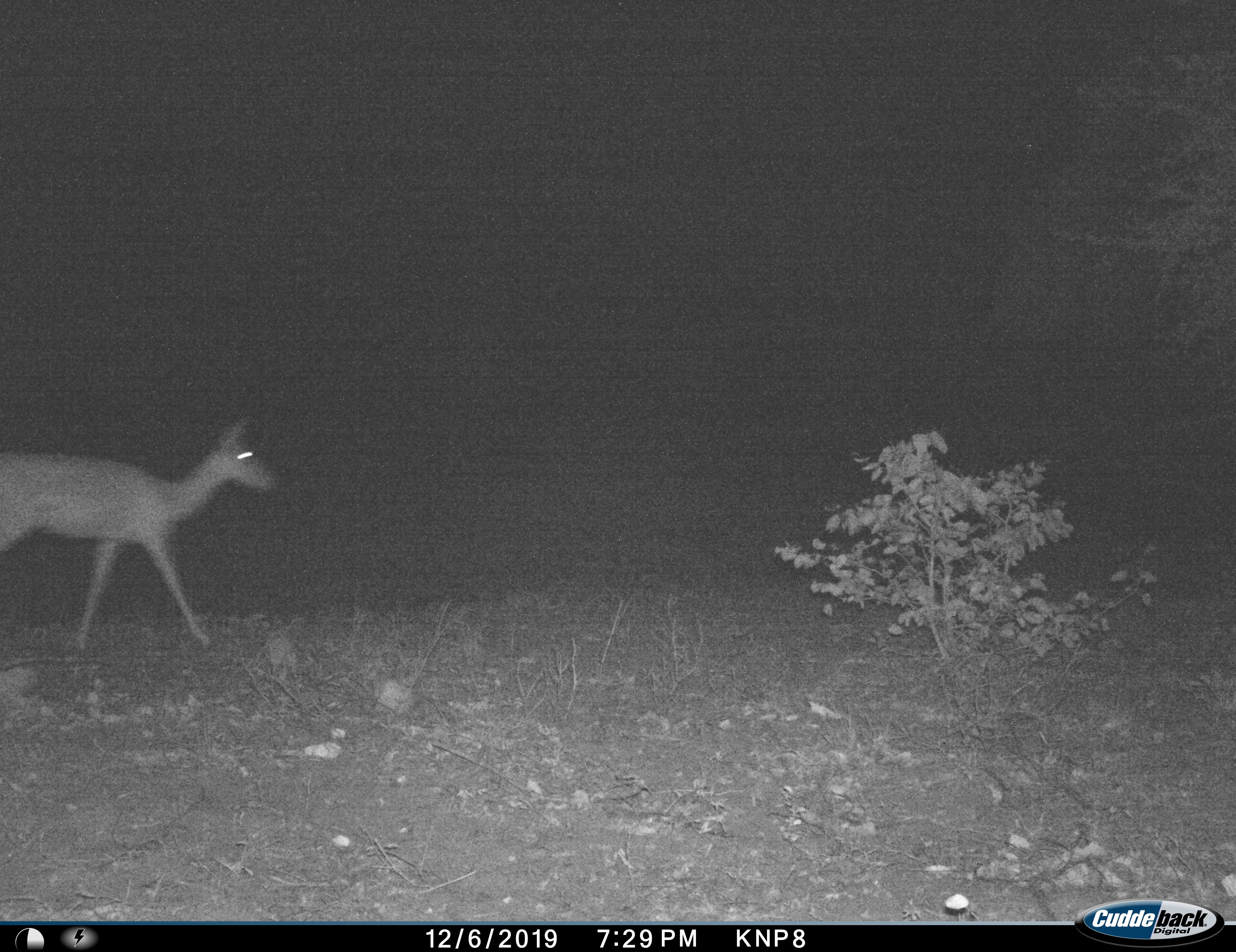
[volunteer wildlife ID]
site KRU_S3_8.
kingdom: Animalia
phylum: Chordata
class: Mammalia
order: Artiodactyla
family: Bovidae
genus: Aepyceros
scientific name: Aepyceros melampus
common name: impala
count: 1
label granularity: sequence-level